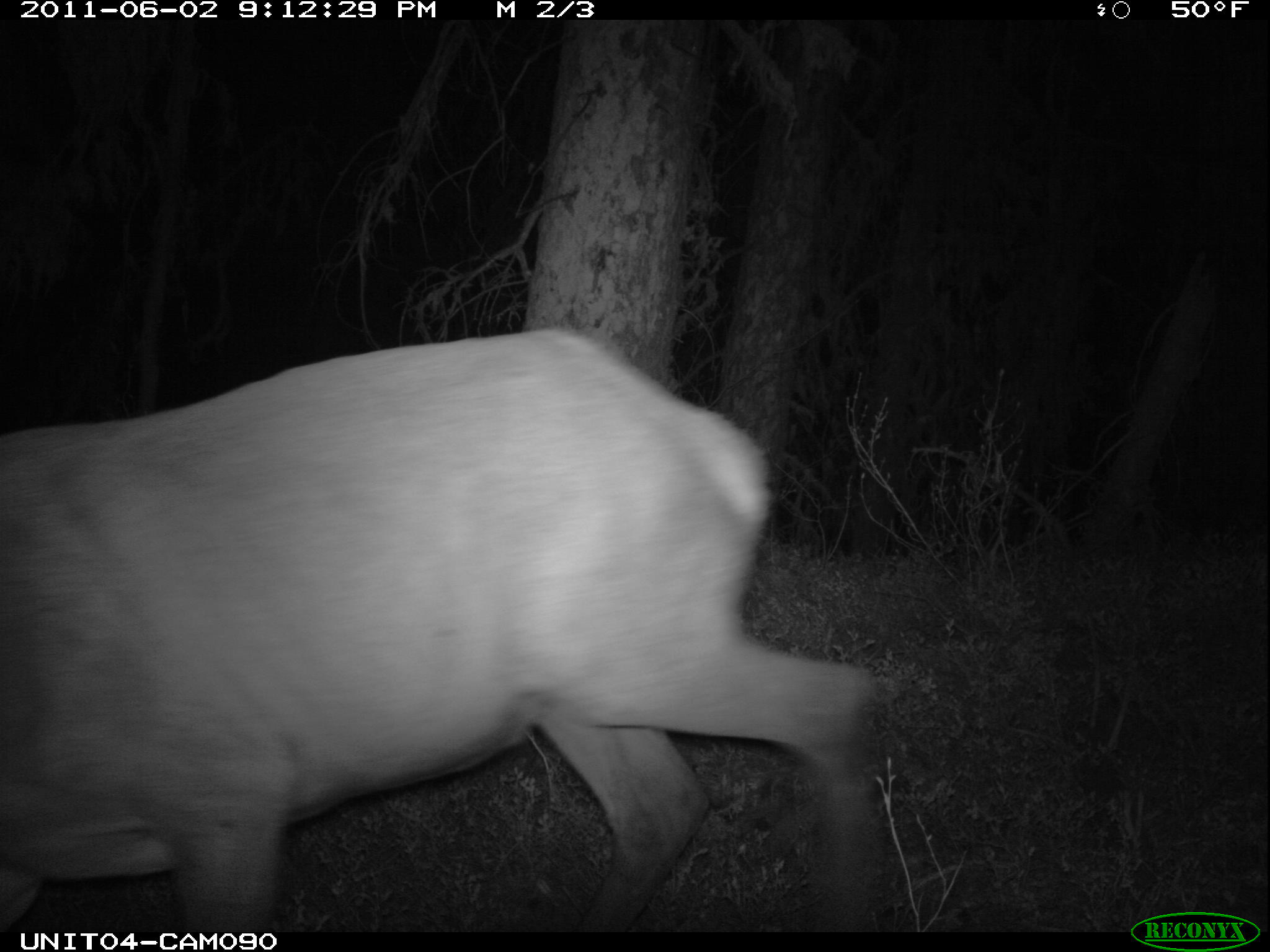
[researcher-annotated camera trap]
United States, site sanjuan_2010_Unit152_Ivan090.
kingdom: Animalia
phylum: Chordata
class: Mammalia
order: Artiodactyla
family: Cervidae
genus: Cervus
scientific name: Cervus elaphus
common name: red deer